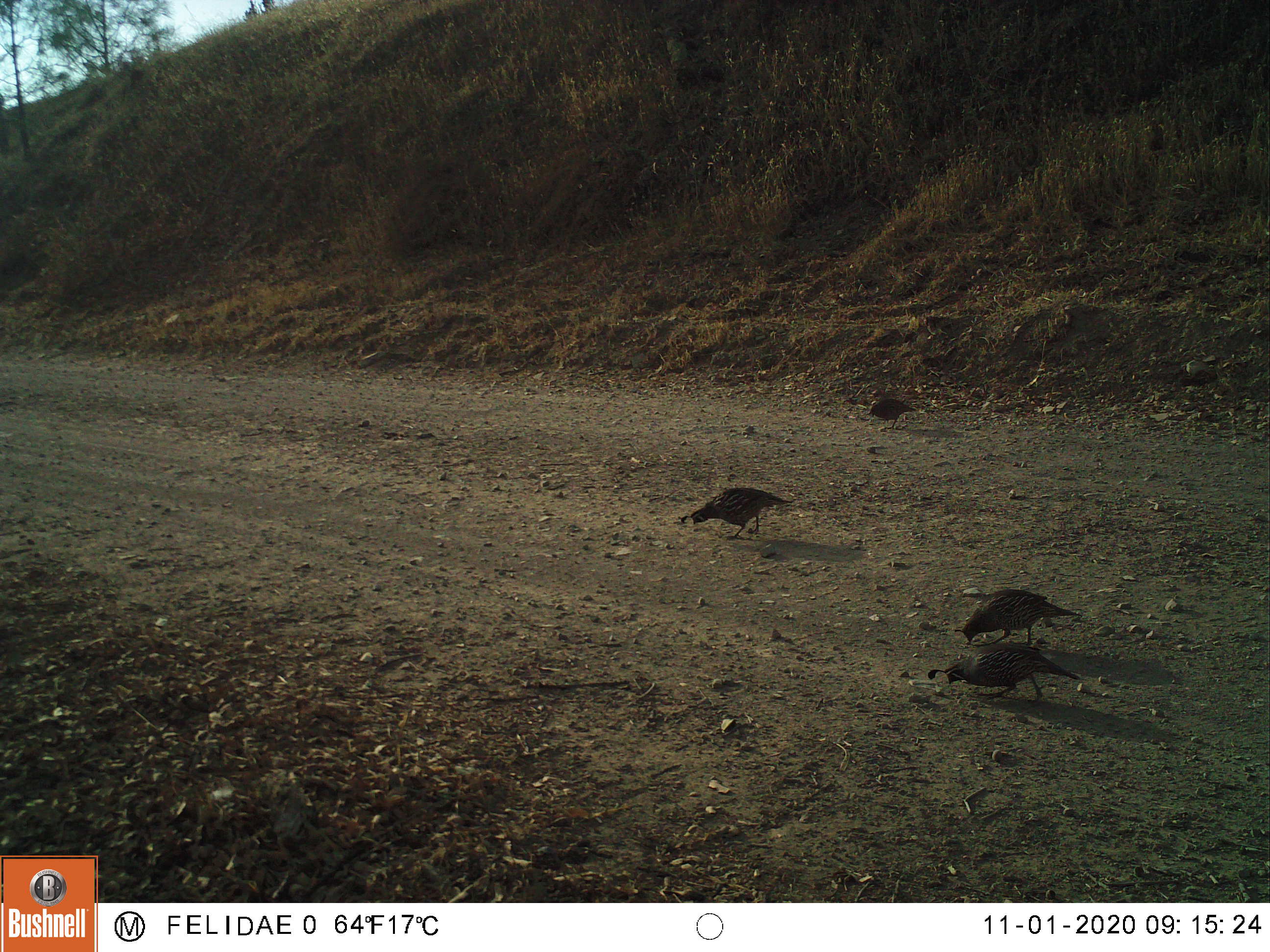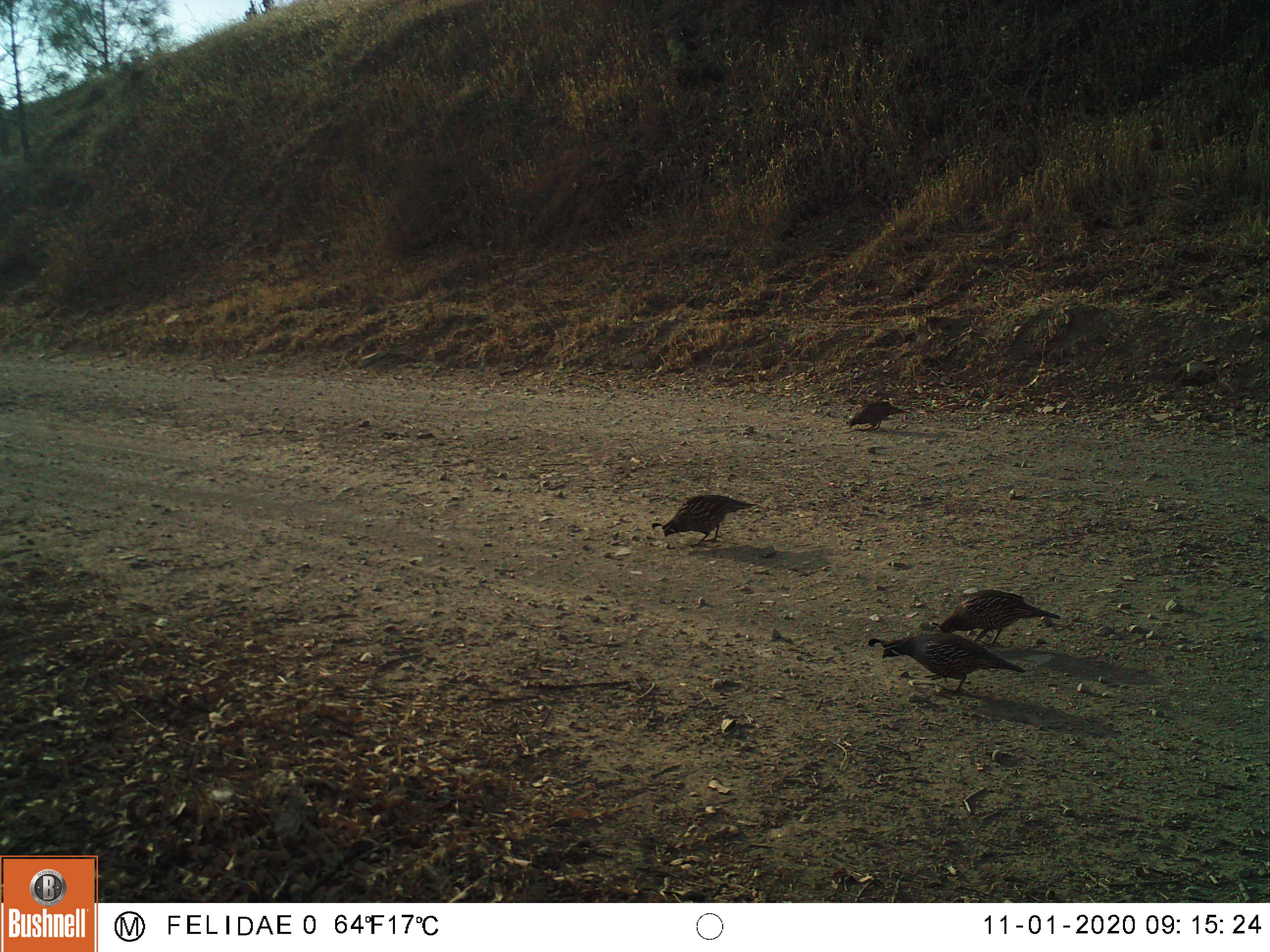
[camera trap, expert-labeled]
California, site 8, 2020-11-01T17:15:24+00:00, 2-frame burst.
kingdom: Animalia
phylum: Chordata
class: Aves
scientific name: Aves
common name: bird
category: unknown bird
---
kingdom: Animalia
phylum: Chordata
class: Aves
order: Galliformes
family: Odontophoridae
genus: Callipepla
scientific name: Callipepla californica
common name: california quail